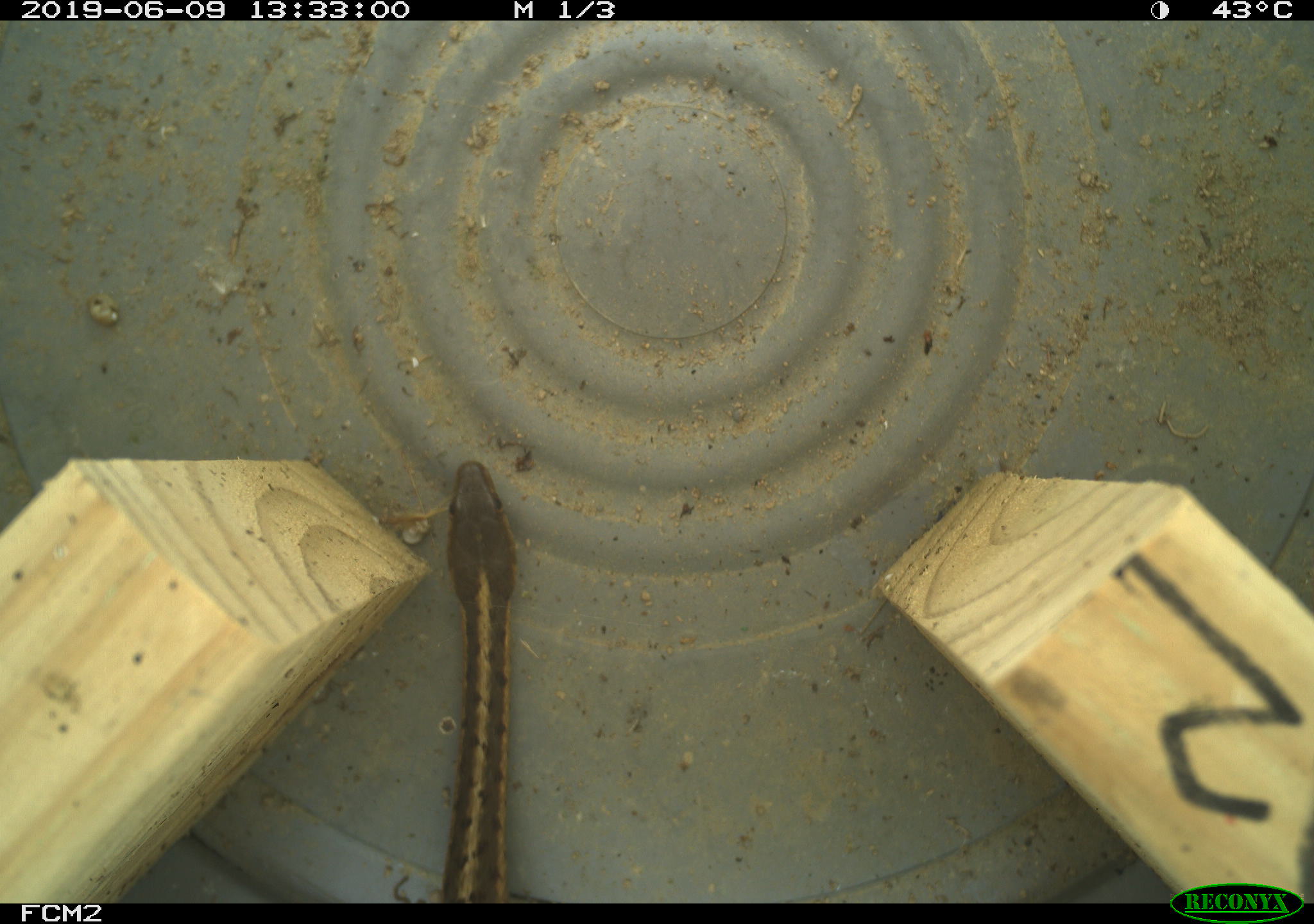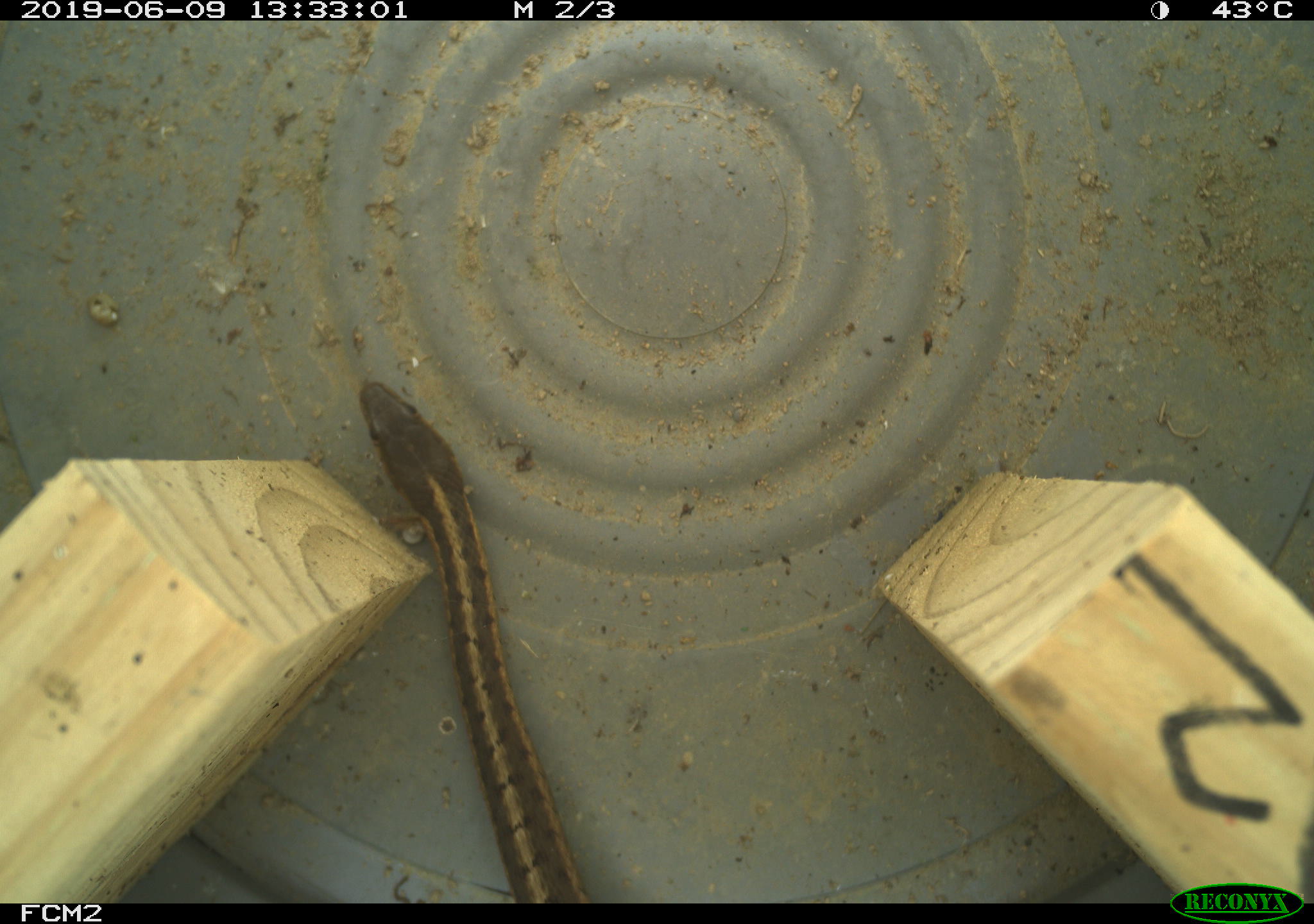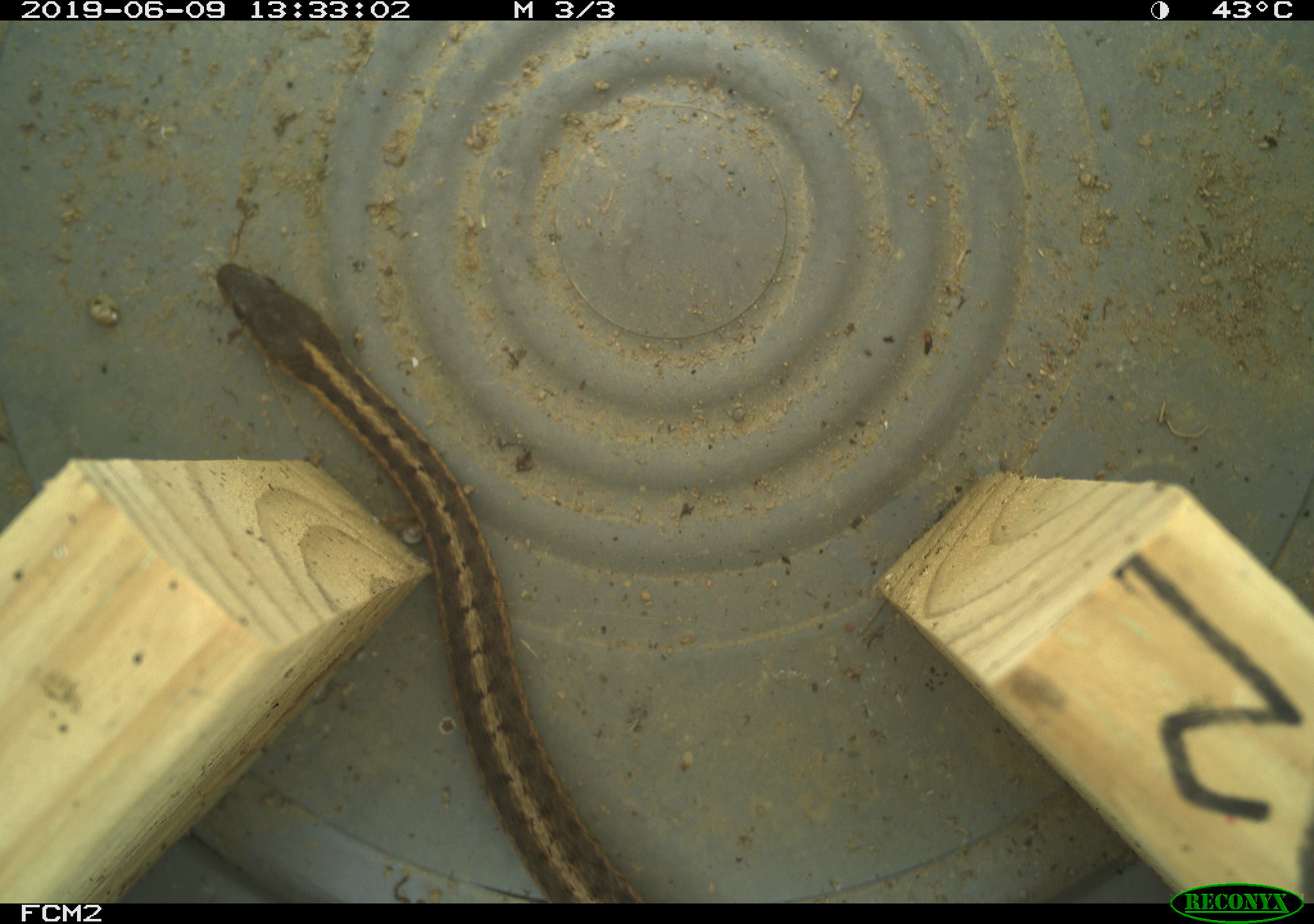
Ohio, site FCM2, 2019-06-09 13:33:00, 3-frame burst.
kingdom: Animalia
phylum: Chordata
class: Reptilia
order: Squamata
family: Colubridae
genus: Thamnophis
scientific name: Thamnophis sirtalis sirtalis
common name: eastern gartersnake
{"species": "eastern gartersnake (Thamnophis sirtalis sirtalis)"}